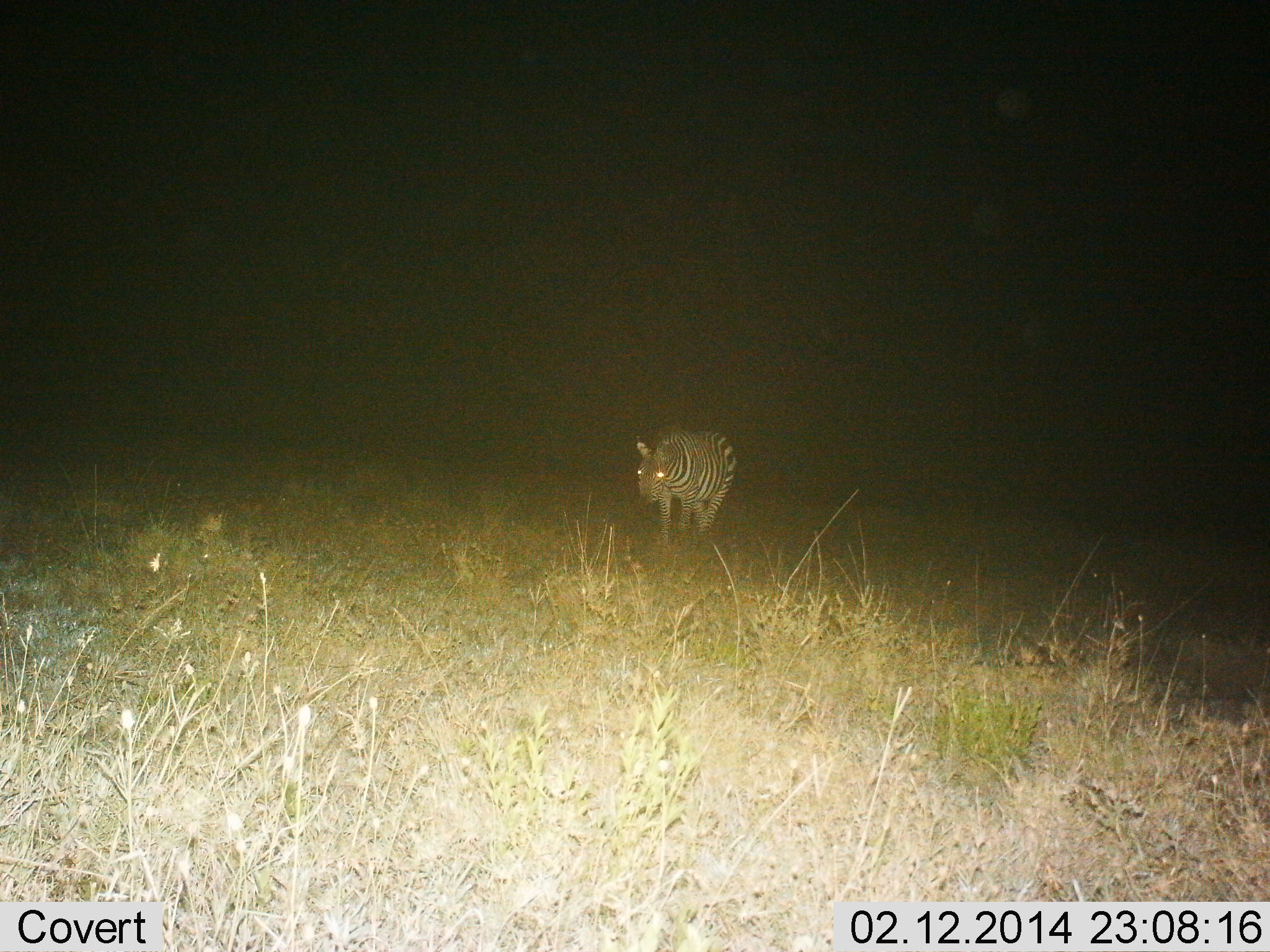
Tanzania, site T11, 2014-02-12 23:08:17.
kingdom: Animalia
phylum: Chordata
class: Mammalia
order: Perissodactyla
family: Equidae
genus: Equus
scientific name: Equus quagga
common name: plains zebra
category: zebra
Zebra (plains zebra) (Equus quagga), count 1. Behavior (volunteer vote fractions): standing 40%, resting 0%, moving 60%, interacting 0%. Young present (vote fraction): 0%. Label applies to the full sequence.